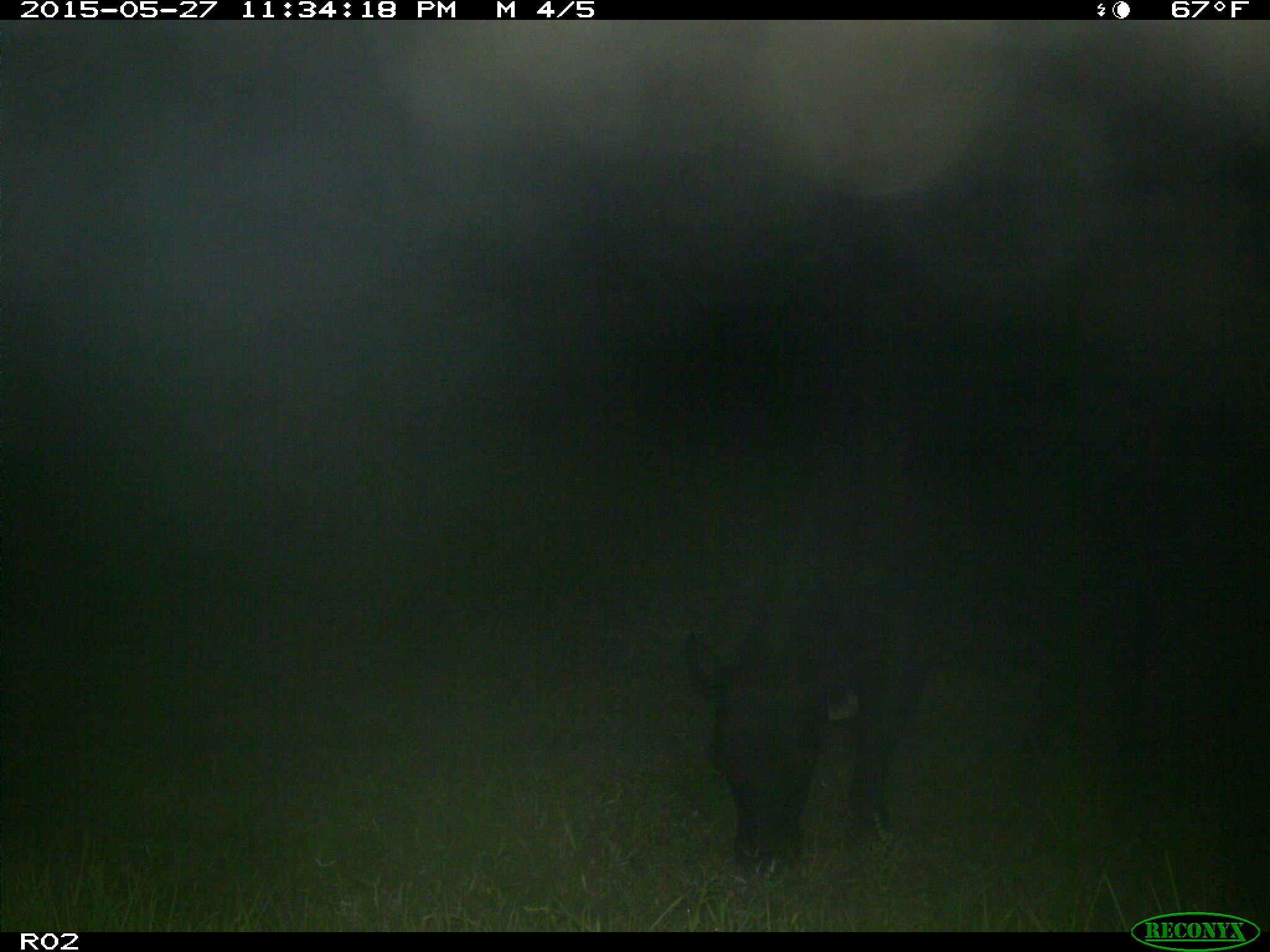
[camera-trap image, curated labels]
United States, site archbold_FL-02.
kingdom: Animalia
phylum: Chordata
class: Mammalia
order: Artiodactyla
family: Bovidae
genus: Bos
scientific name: Bos taurus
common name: domestic cow